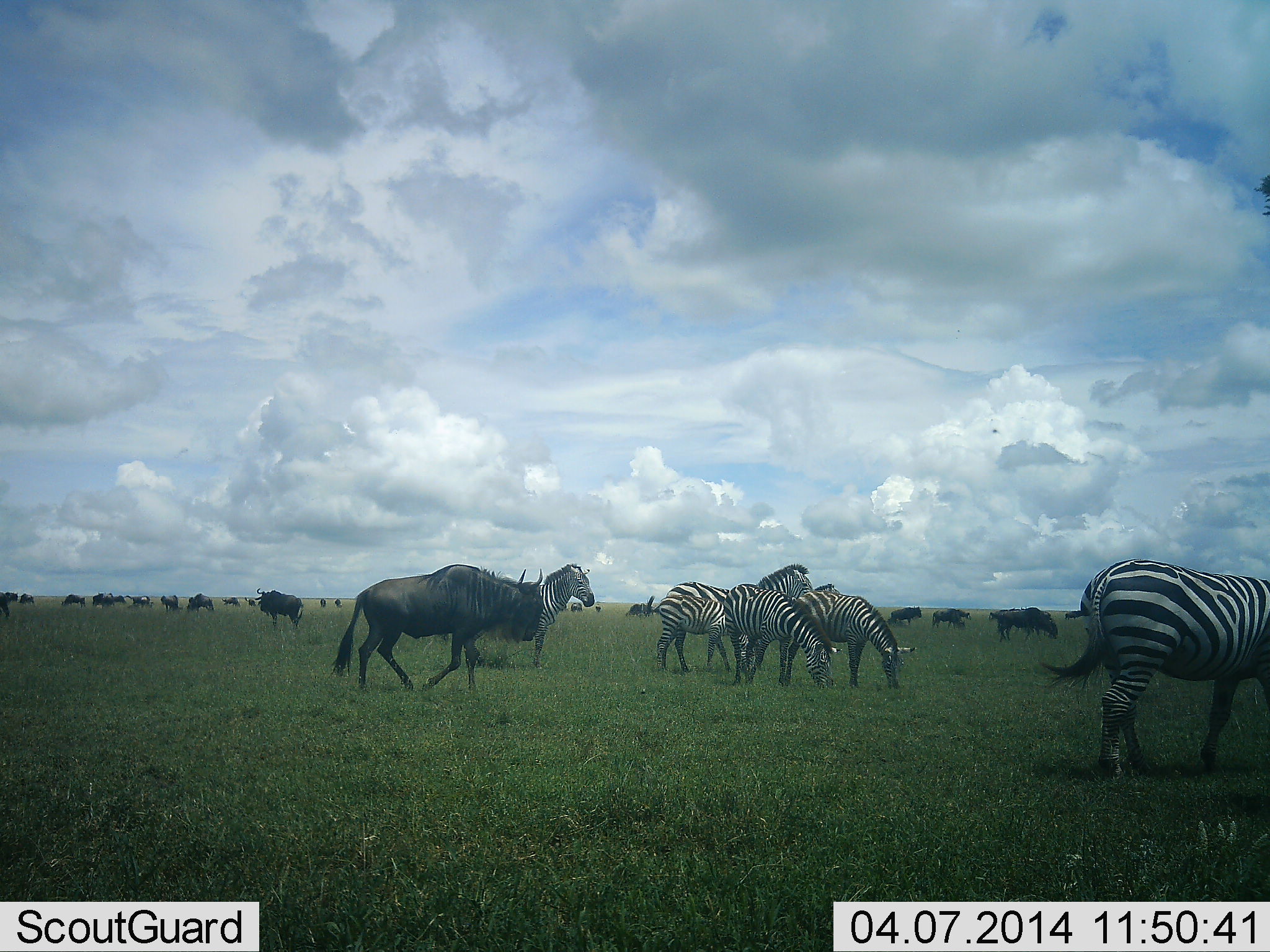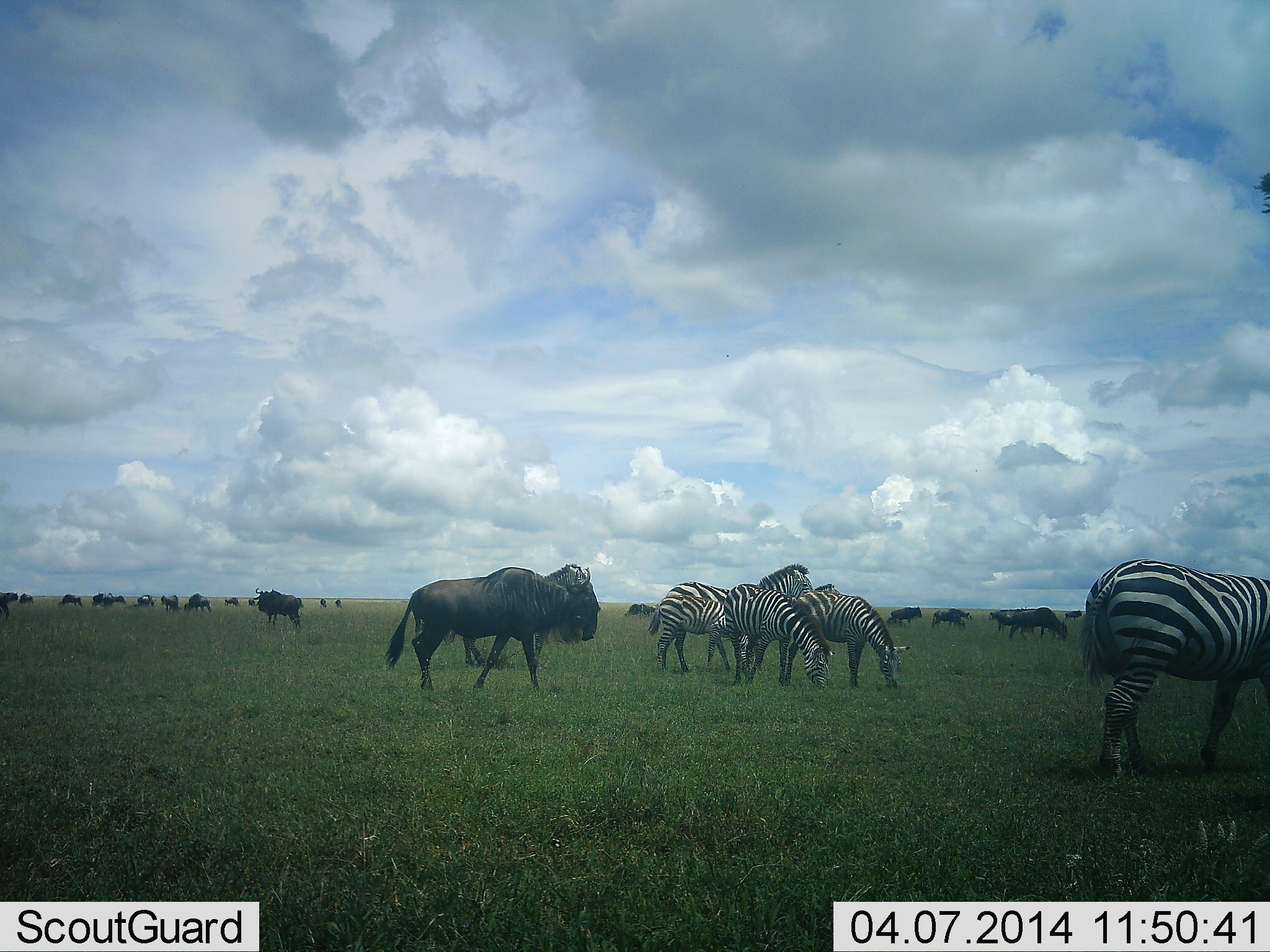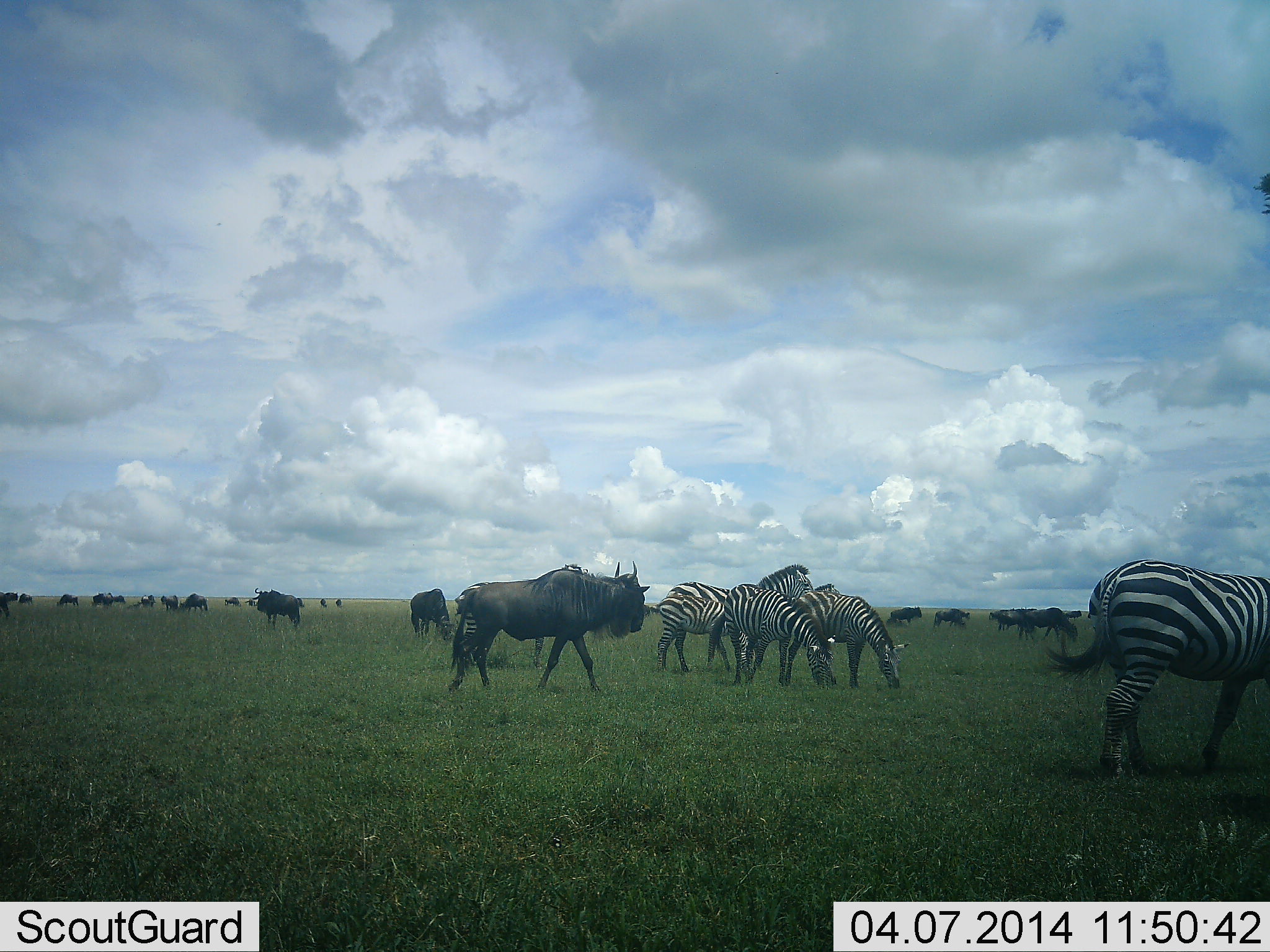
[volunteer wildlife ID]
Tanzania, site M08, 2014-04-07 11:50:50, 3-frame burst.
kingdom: Animalia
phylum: Chordata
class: Mammalia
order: Artiodactyla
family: Bovidae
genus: Connochaetes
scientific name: Connochaetes taurinus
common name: blue wildebeest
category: wildebeest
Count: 11-50.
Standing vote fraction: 62%.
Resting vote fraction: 8%.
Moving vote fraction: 64%.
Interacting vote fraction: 6%.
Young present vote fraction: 0%.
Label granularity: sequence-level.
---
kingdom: Animalia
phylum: Chordata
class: Mammalia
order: Perissodactyla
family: Equidae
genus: Equus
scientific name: Equus quagga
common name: plains zebra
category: zebra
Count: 5.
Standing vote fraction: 58%.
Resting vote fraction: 3%.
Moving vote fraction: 13%.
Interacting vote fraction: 9%.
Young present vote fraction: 12%.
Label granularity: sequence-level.